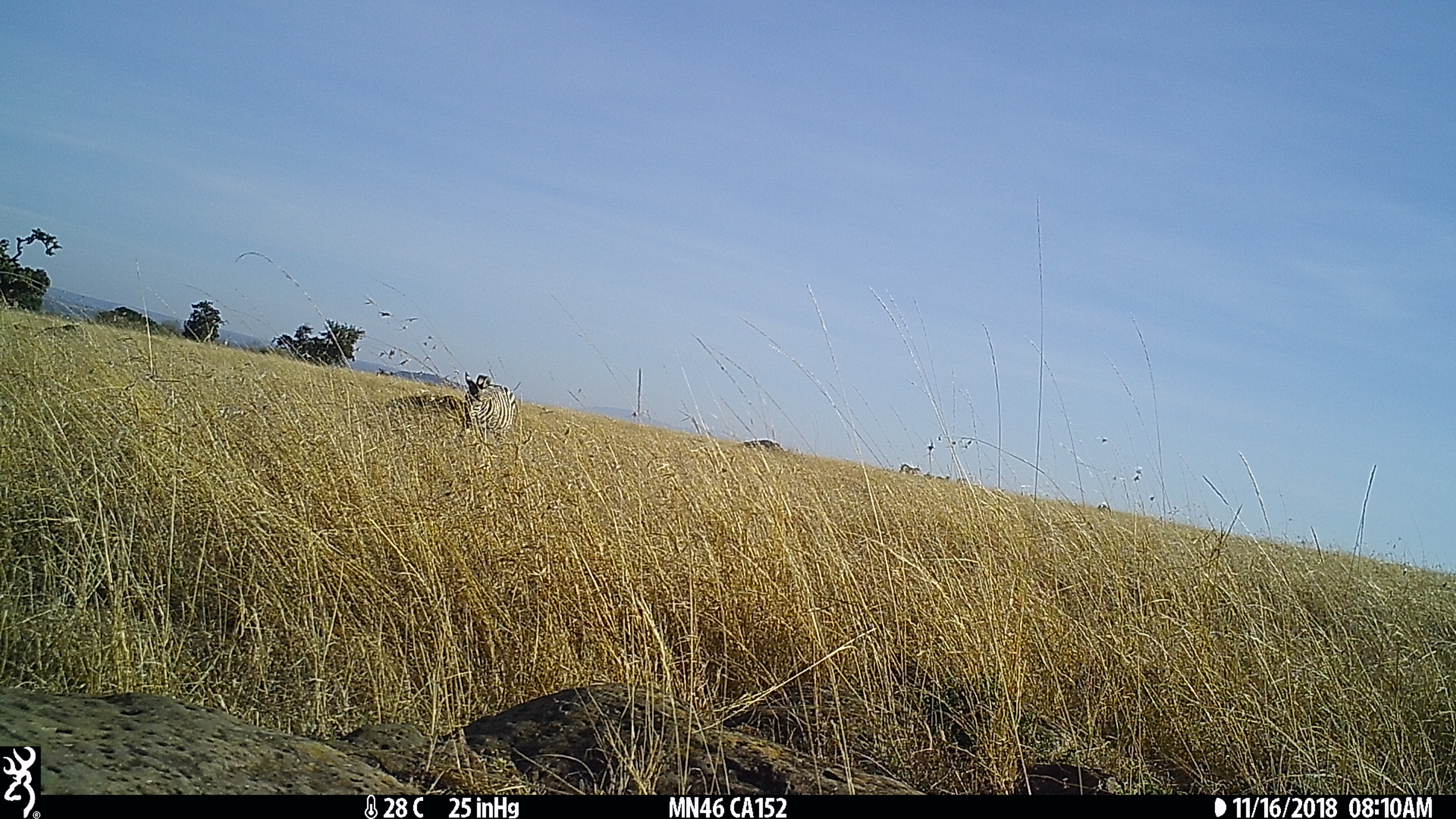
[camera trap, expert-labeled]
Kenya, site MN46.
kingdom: Animalia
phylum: Chordata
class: Mammalia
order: Perissodactyla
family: Equidae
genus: Equus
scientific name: Equus quagga burchellii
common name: burchell's zebra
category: zebra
Zebra (burchell's zebra) (Equus quagga burchellii).